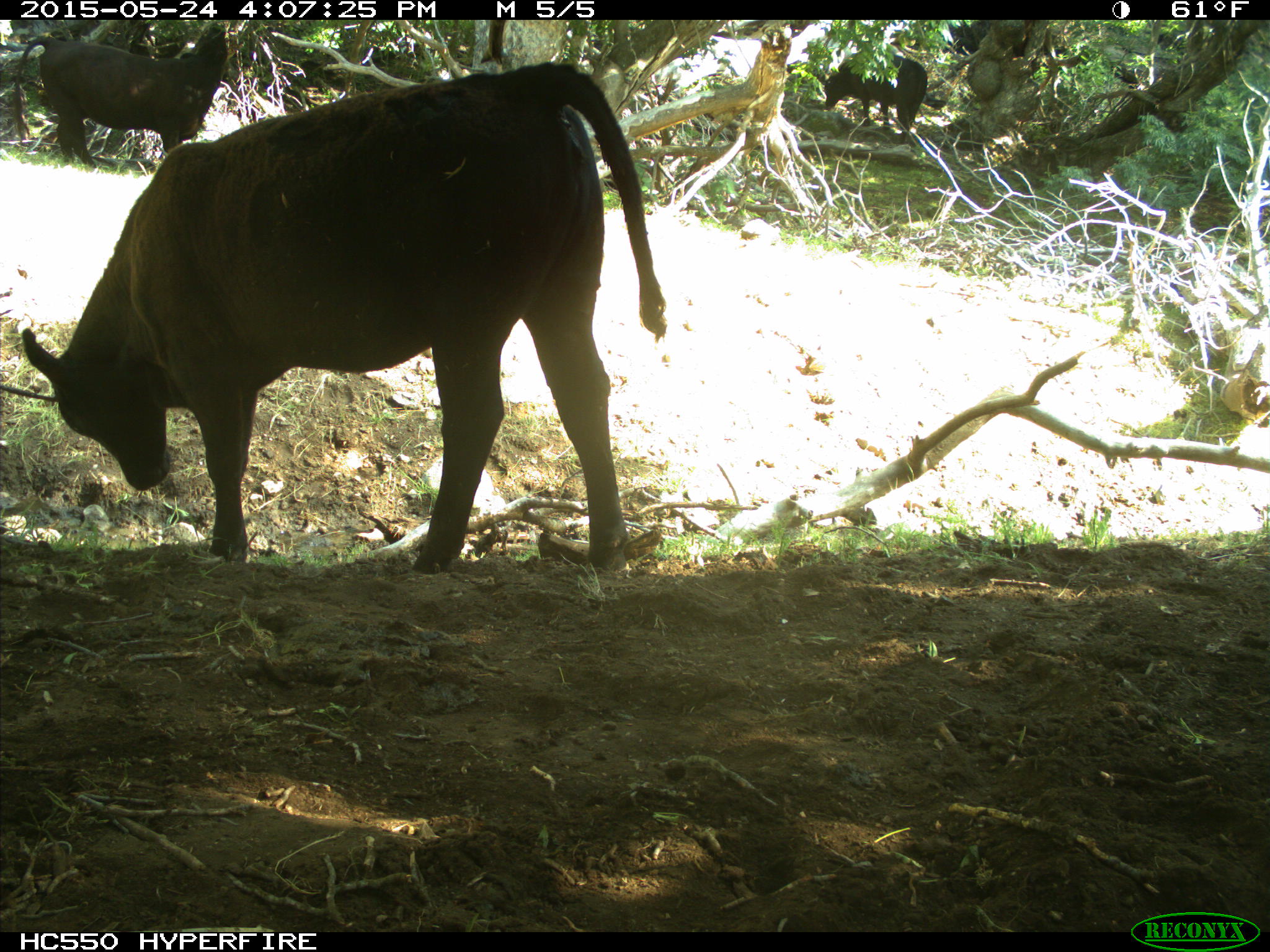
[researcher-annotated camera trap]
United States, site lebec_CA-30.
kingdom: Animalia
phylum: Chordata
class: Mammalia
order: Artiodactyla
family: Bovidae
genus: Bos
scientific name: Bos taurus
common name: domestic cow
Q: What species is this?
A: Bos taurus (domestic cow).